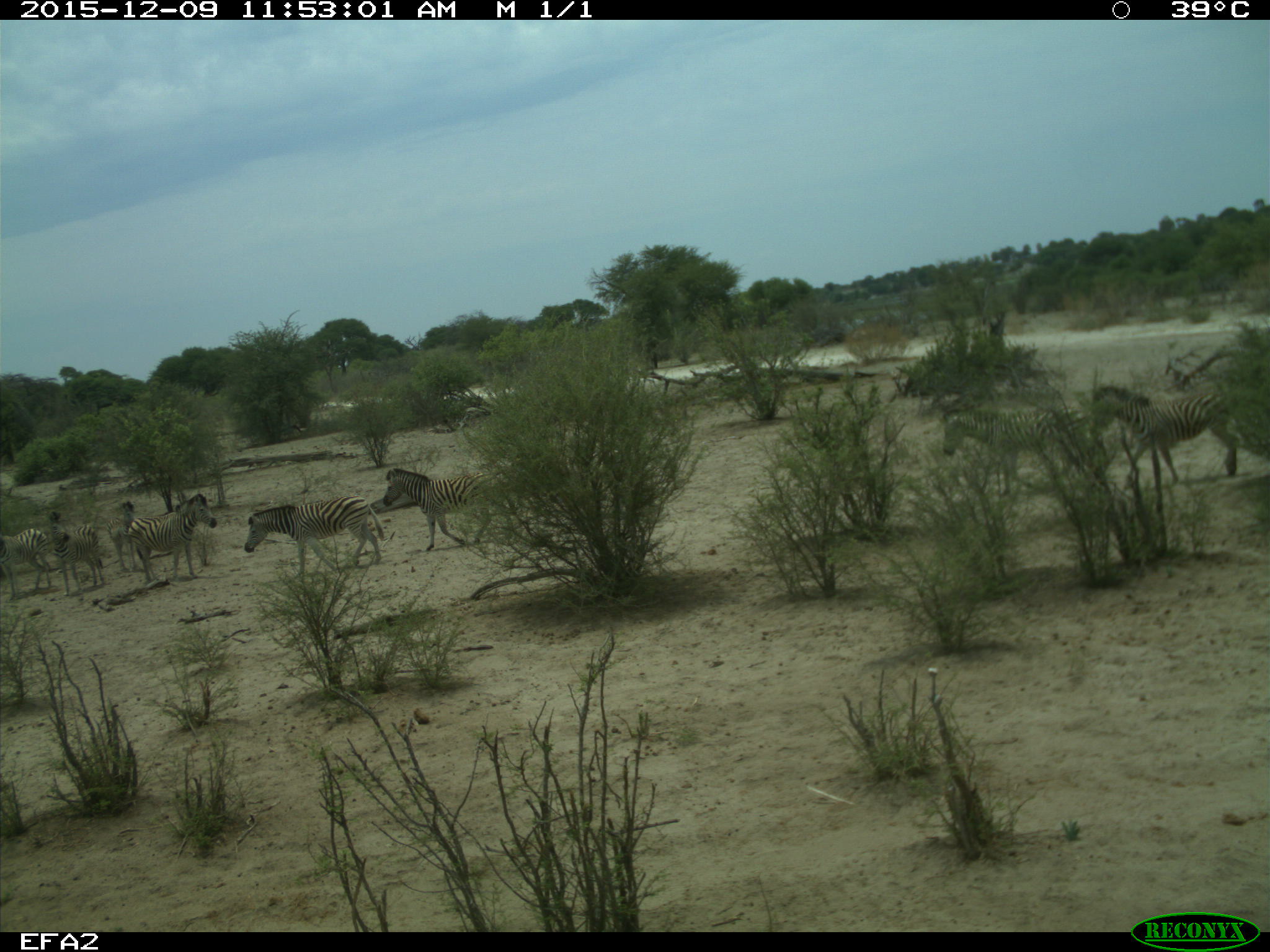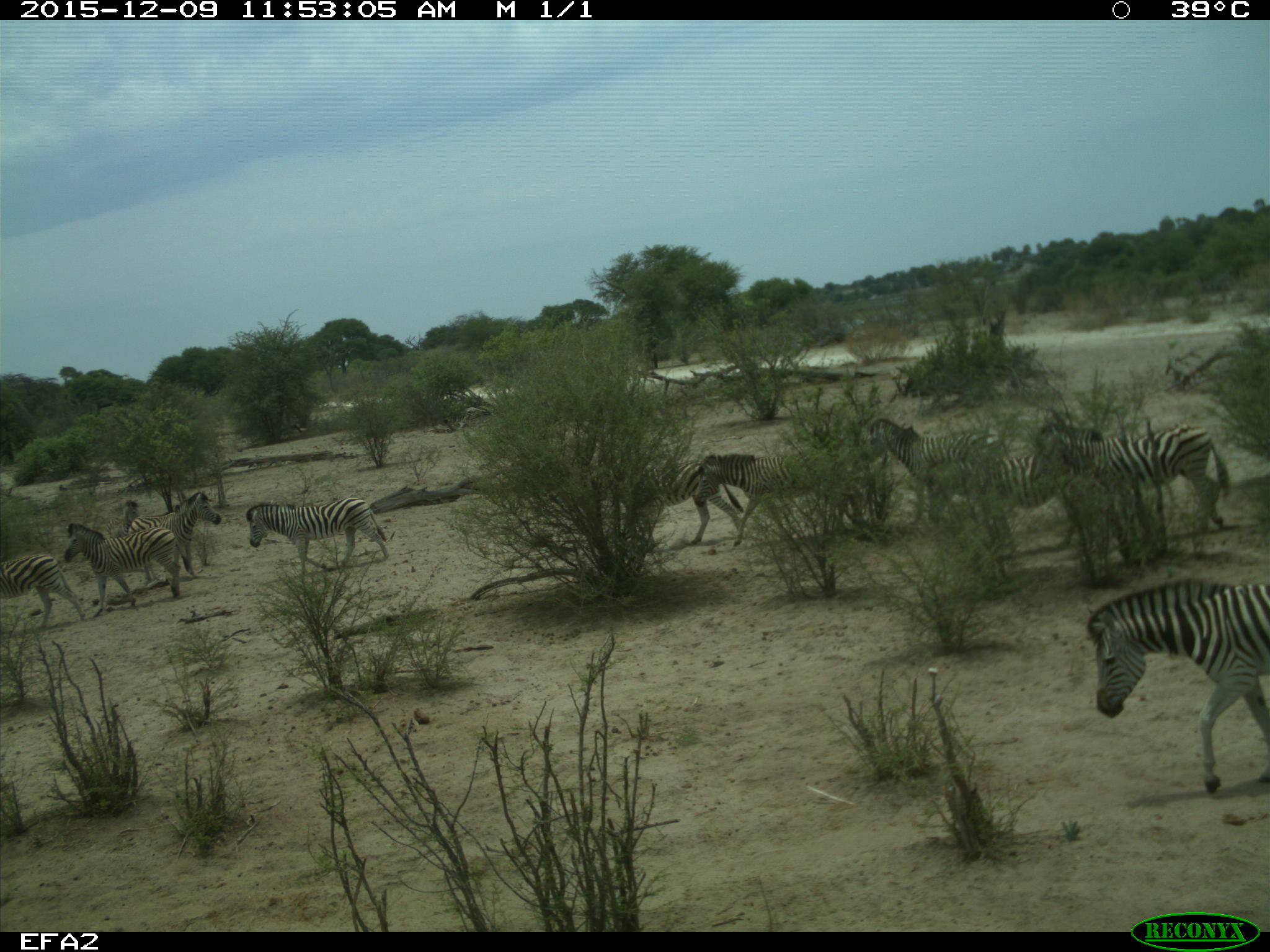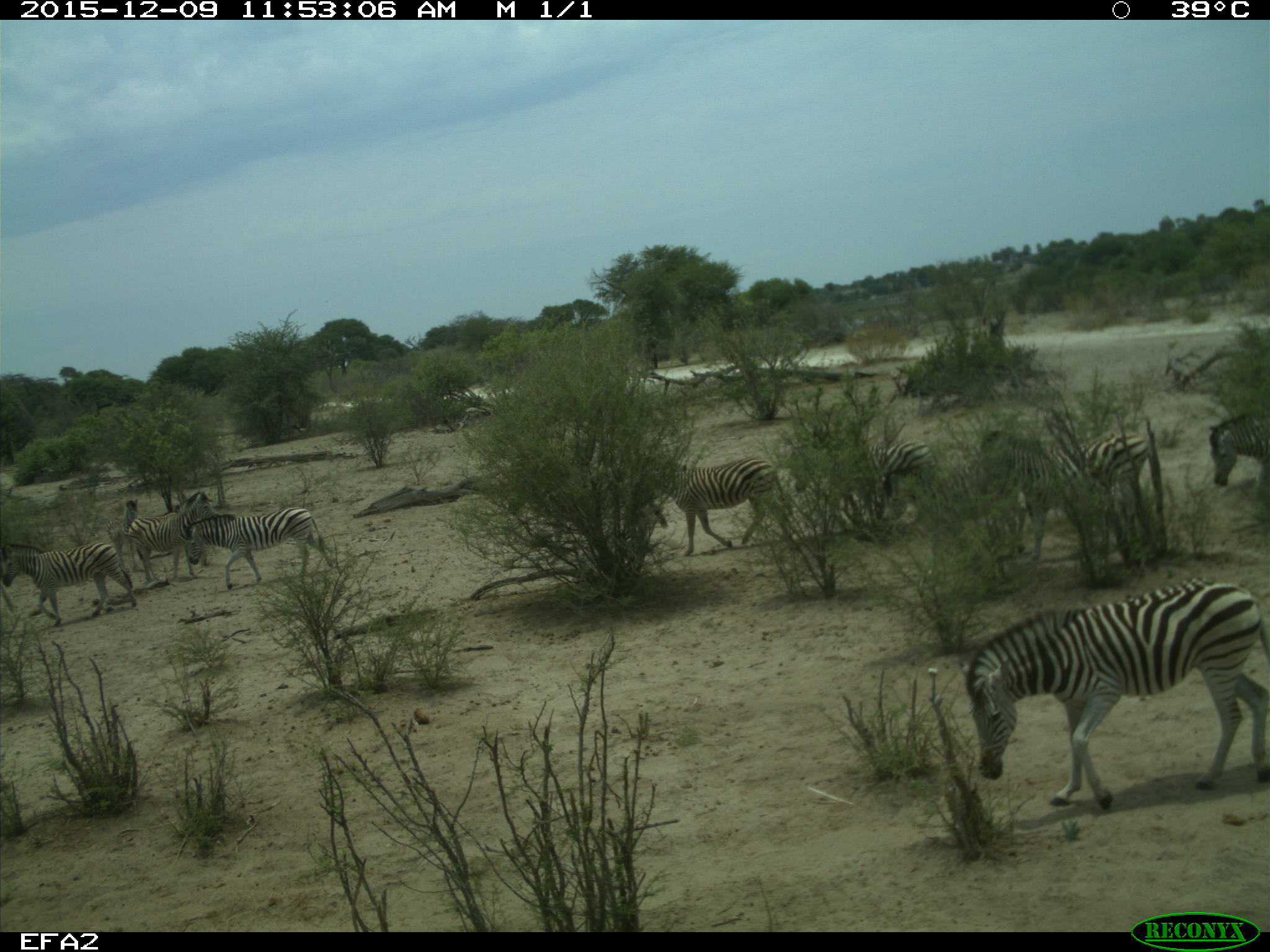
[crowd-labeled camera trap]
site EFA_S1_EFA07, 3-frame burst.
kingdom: Animalia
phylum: Chordata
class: Mammalia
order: Perissodactyla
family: Equidae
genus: Equus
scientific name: Equus quagga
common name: plains zebra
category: zebraplains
Zebraplains (plains zebra) (Equus quagga), count 11-50. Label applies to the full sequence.